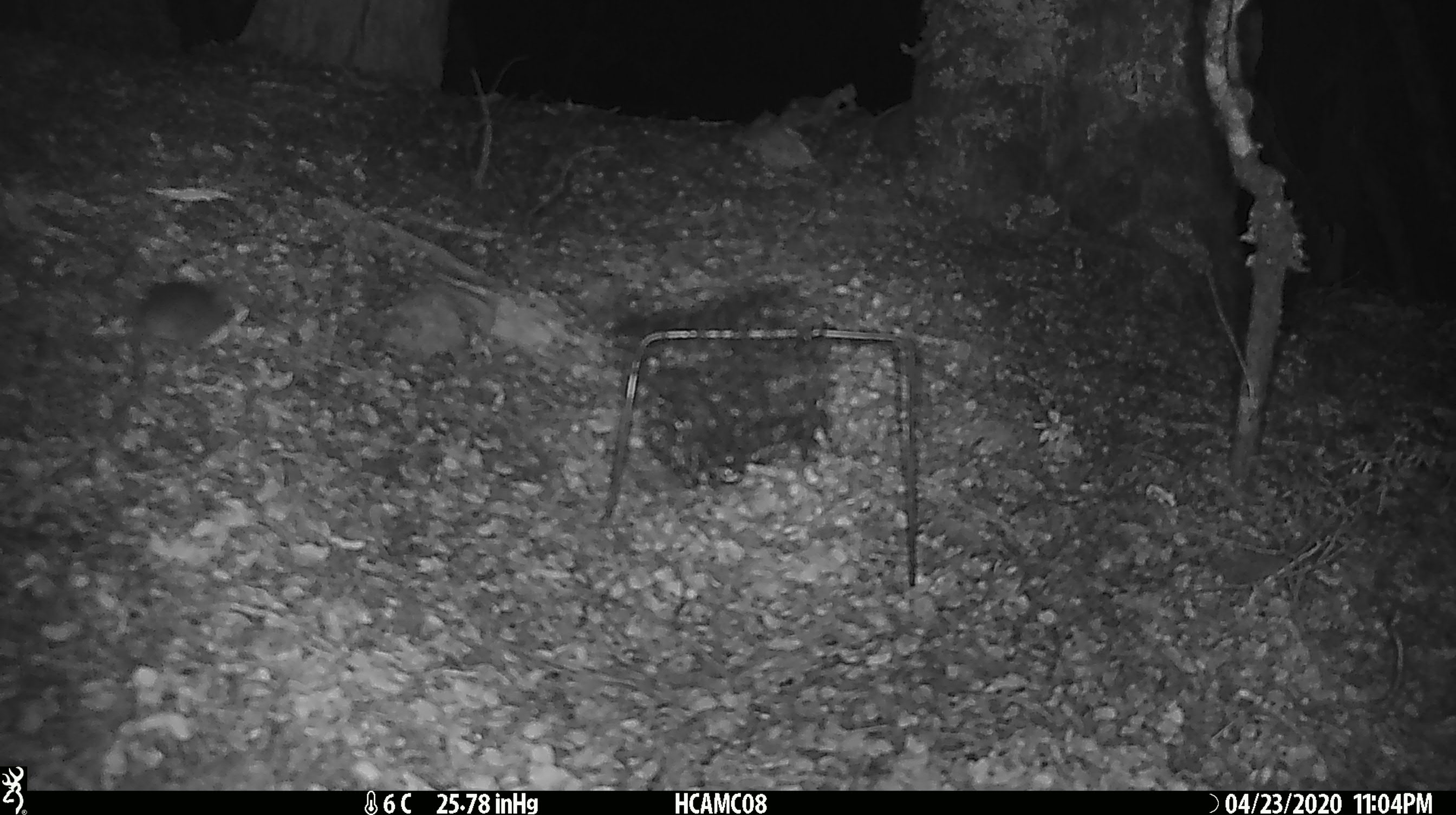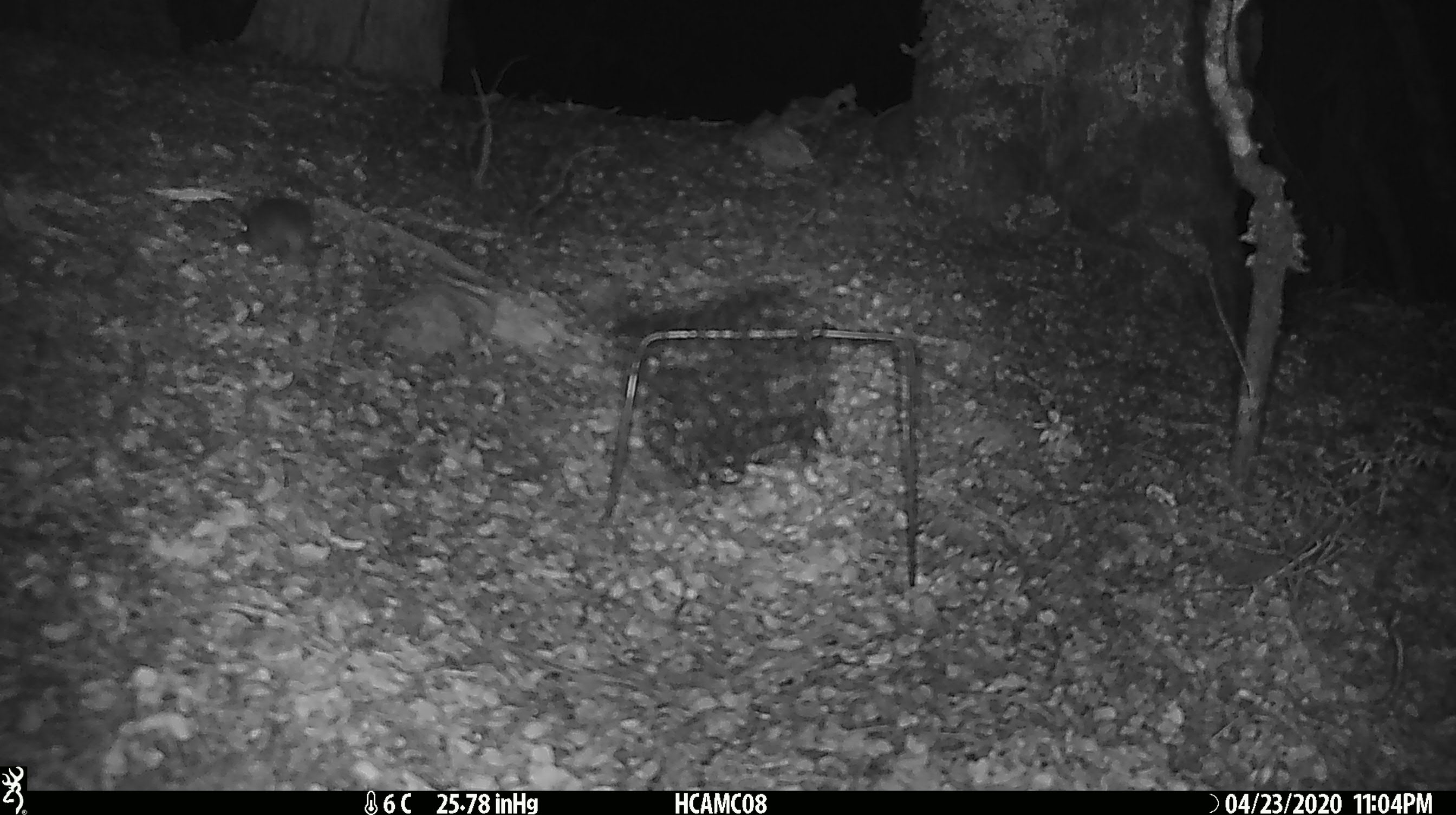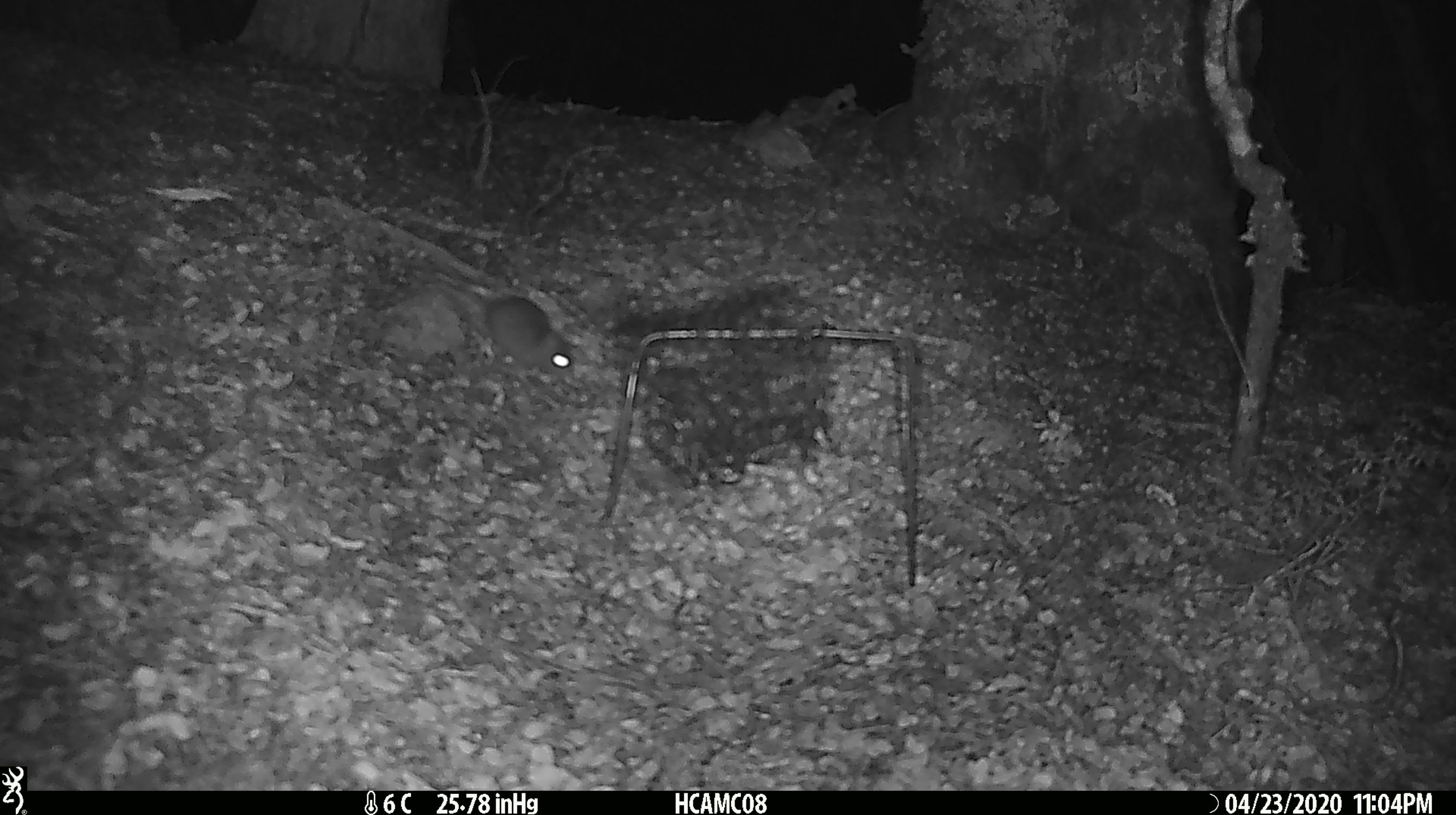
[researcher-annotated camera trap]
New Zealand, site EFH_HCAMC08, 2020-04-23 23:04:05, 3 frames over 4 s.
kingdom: Animalia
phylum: Chordata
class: Mammalia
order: Rodentia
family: Muridae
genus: Mus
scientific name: Mus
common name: mouse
Mouse (Mus).